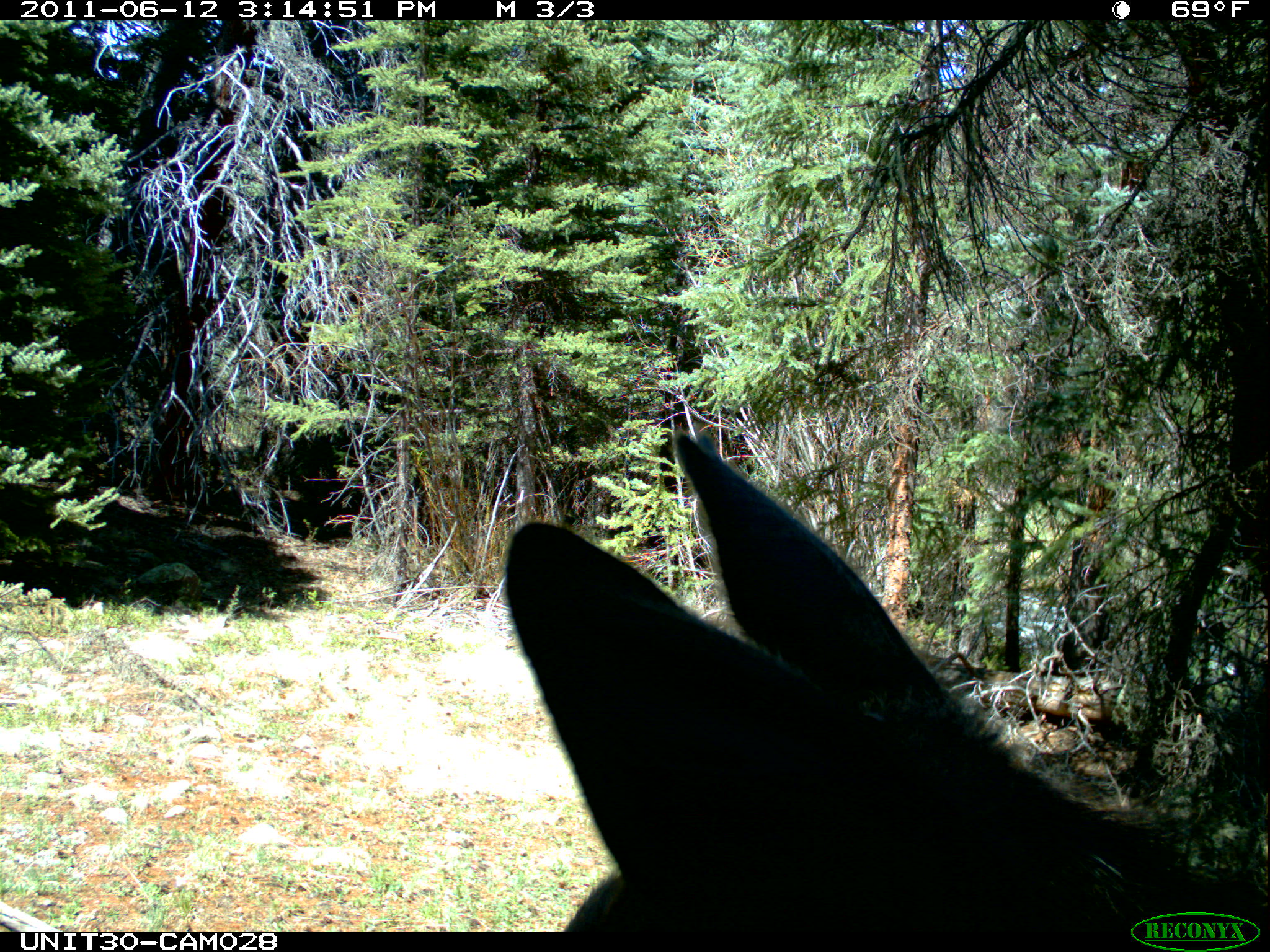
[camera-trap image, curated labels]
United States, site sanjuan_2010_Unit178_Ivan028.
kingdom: Animalia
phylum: Chordata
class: Mammalia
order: Artiodactyla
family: Cervidae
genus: Alces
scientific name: Alces alces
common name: moose